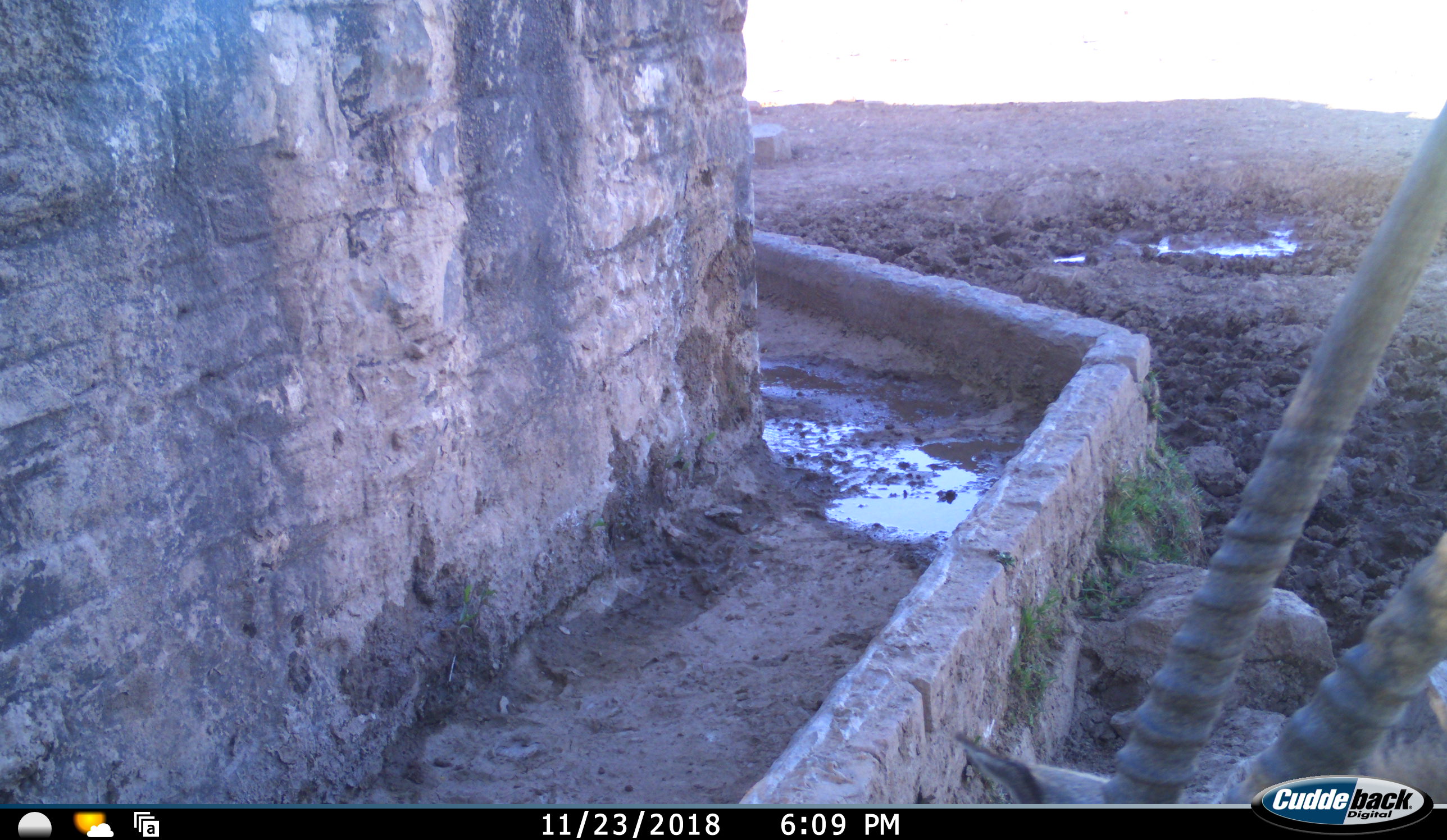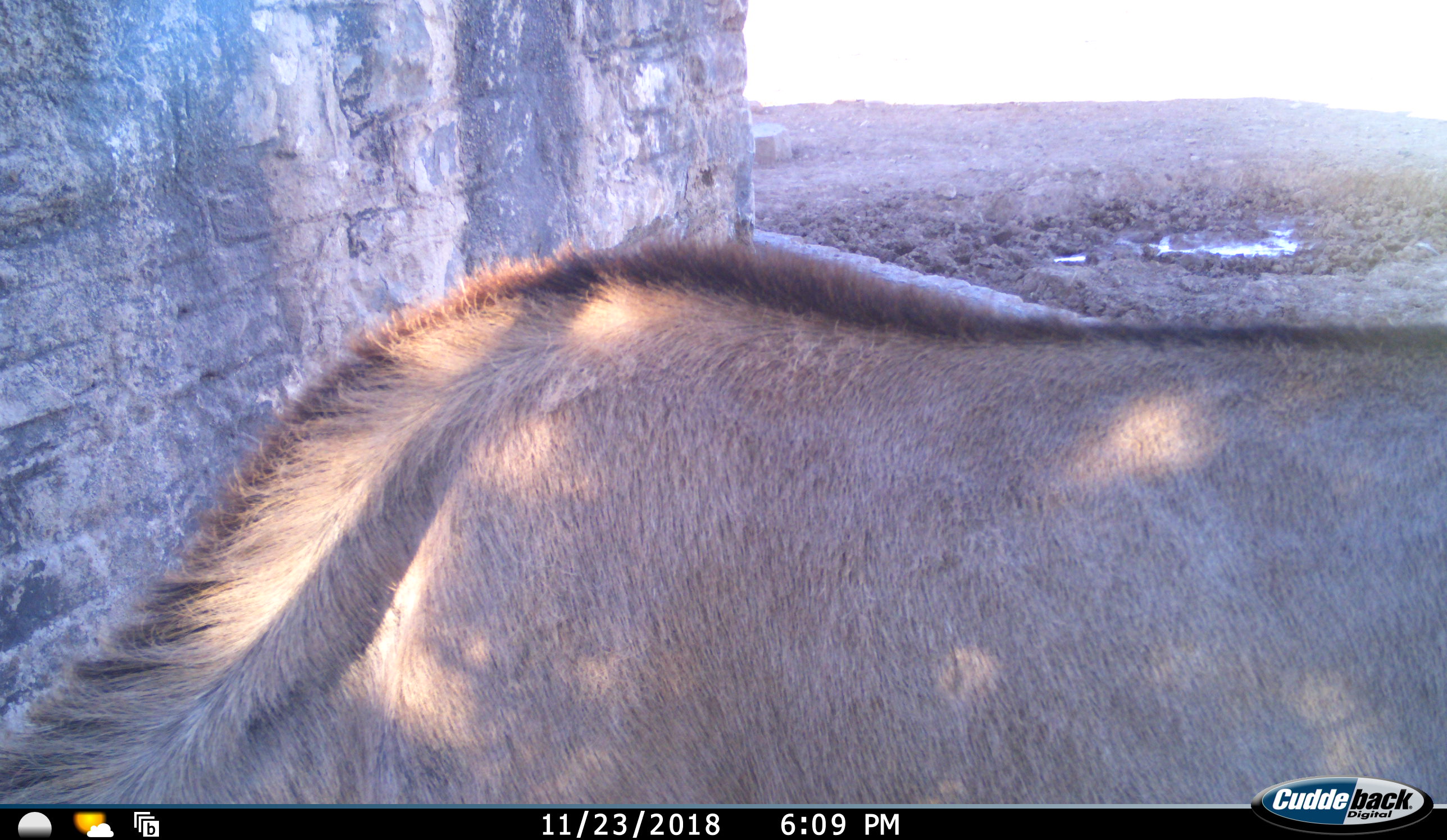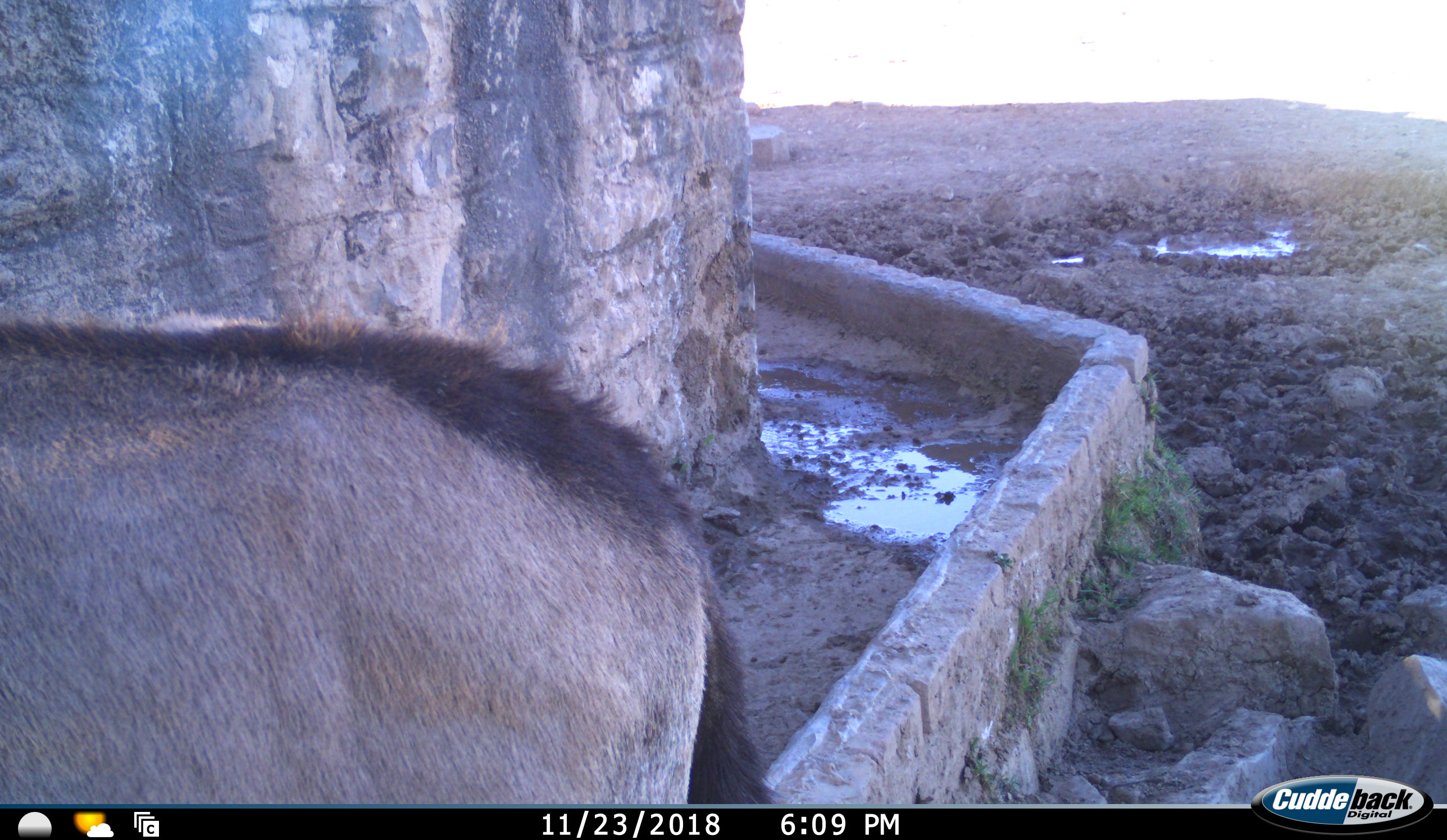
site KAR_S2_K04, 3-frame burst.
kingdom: Animalia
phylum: Chordata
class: Mammalia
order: Artiodactyla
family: Bovidae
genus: Oryx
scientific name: Oryx gazella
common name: gemsbok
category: oryx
Oryx (gemsbok) (Oryx gazella), count 1. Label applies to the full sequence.